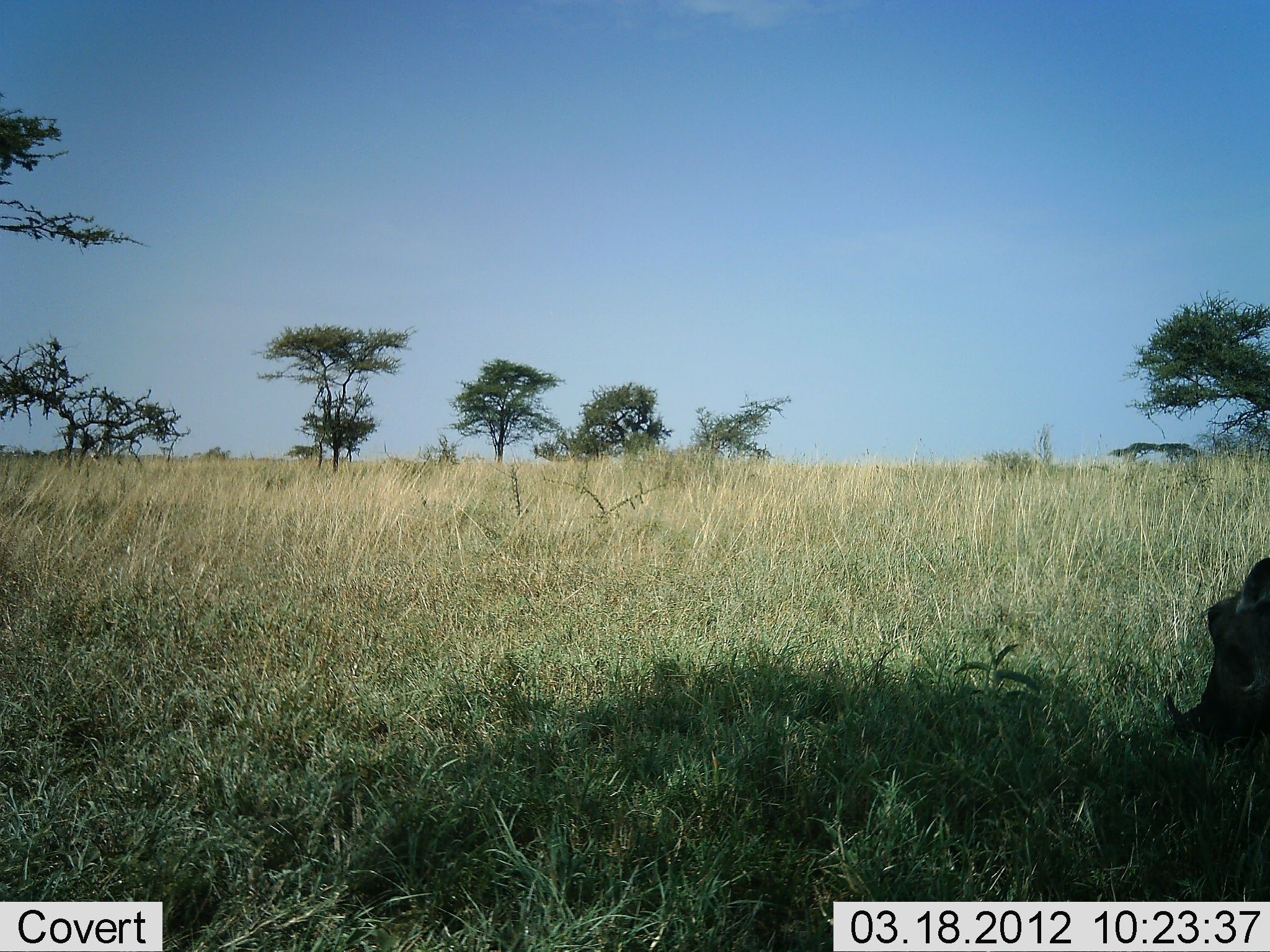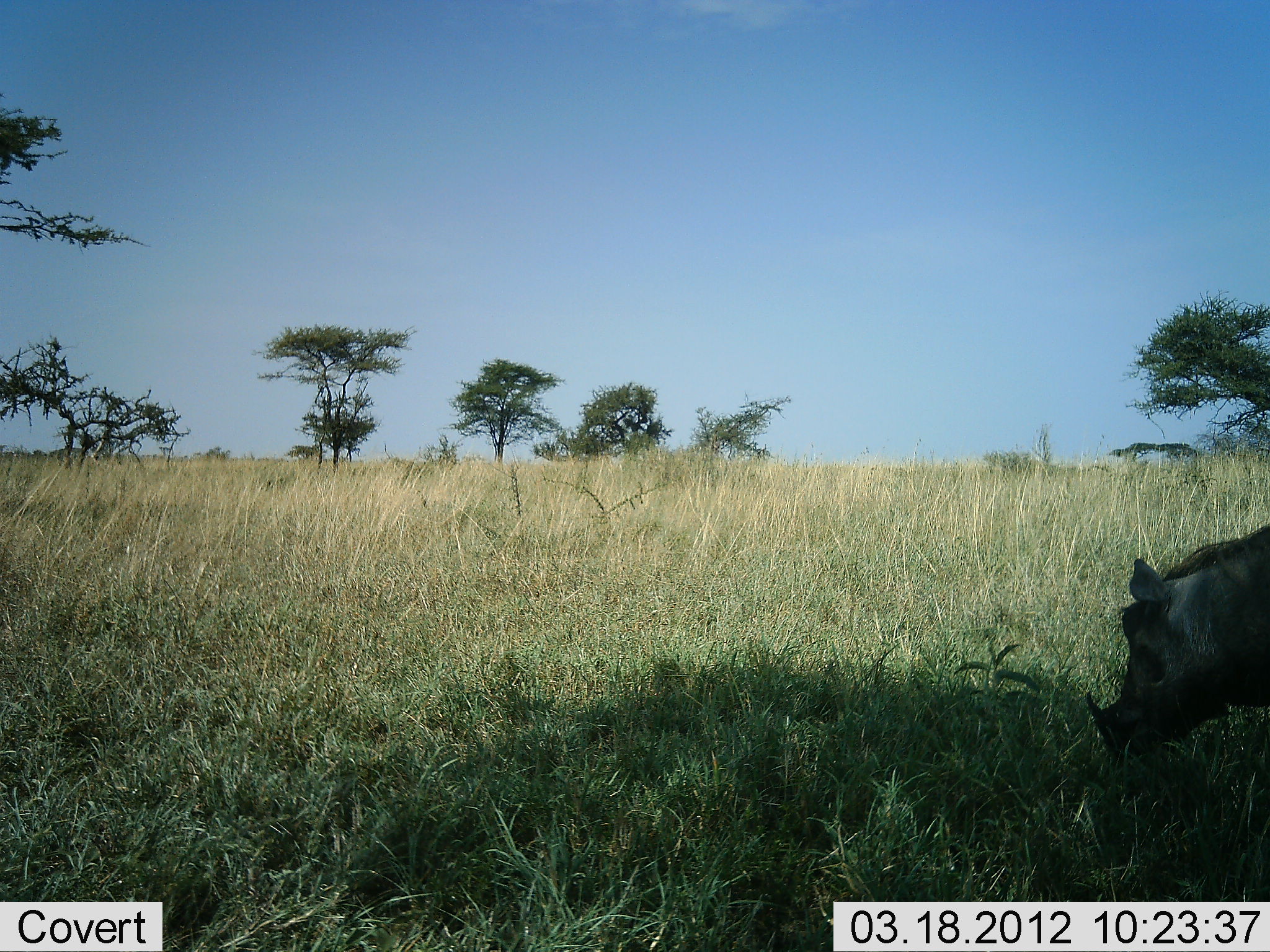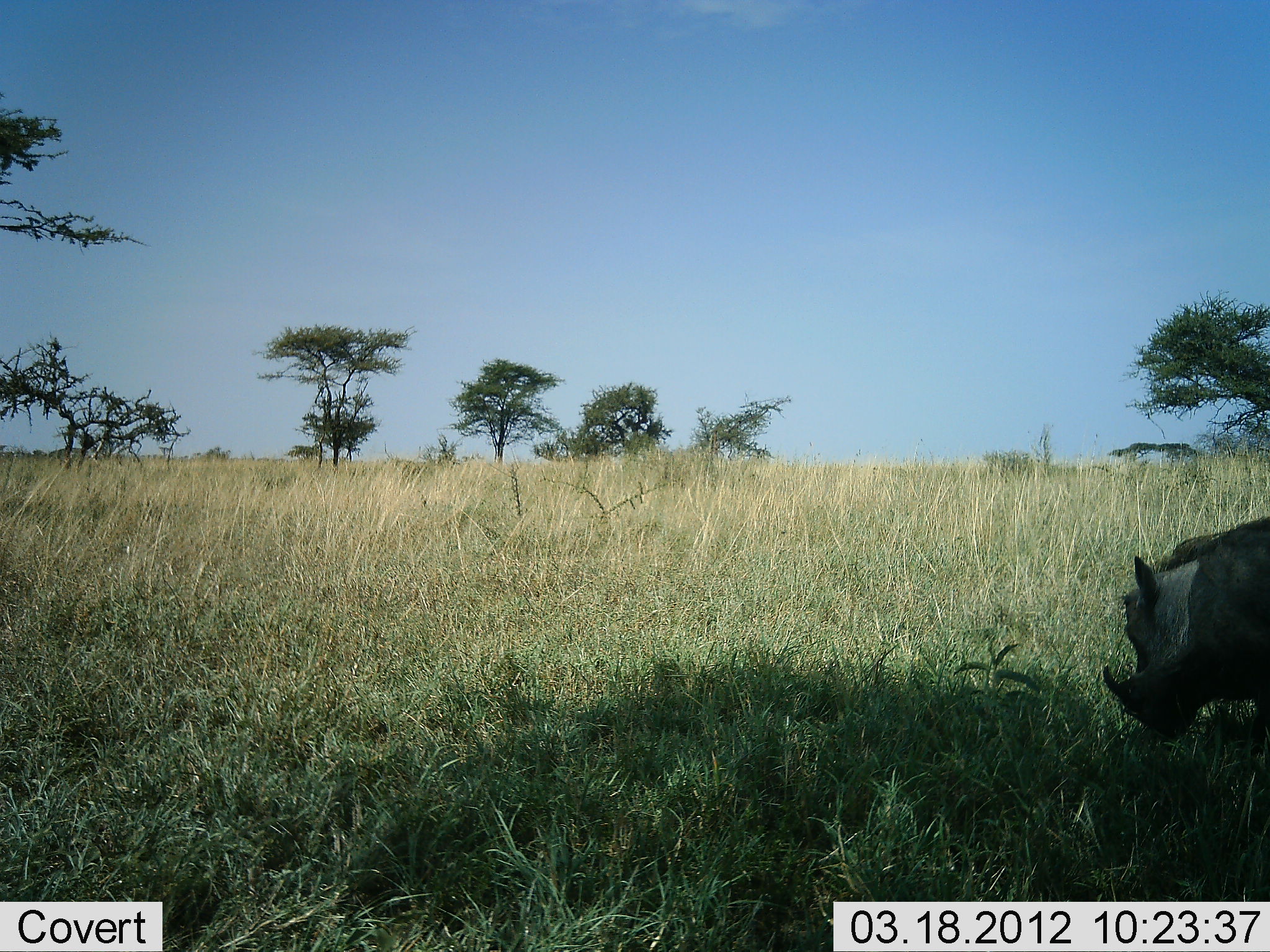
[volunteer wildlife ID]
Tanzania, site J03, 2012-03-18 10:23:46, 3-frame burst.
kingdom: Animalia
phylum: Chordata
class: Mammalia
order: Artiodactyla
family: Suidae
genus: Phacochoerus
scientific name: Phacochoerus africanus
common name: warthog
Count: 1.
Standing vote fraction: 37%.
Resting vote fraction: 0%.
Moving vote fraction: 32%.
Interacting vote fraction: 0%.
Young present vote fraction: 0%.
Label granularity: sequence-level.